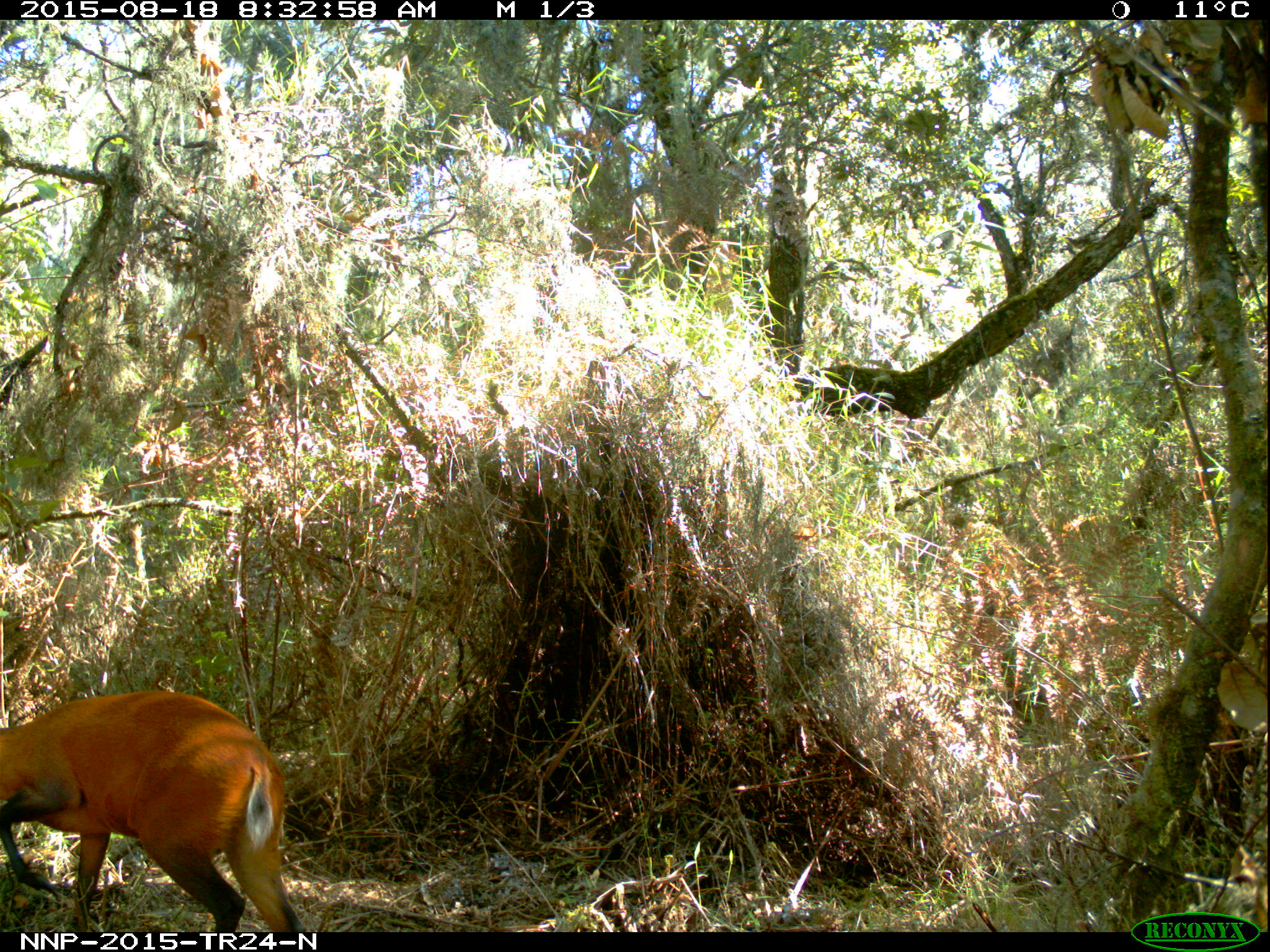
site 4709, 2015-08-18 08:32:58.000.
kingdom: Animalia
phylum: Chordata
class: Mammalia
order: Artiodactyla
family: Bovidae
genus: Cephalophus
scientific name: Cephalophus nigrifrons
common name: black-fronted duiker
Cephalophus nigrifrons (black-fronted duiker), count 1.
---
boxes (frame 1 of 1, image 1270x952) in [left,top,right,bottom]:
cephalophus nigrifrons: [1,687,301,932]